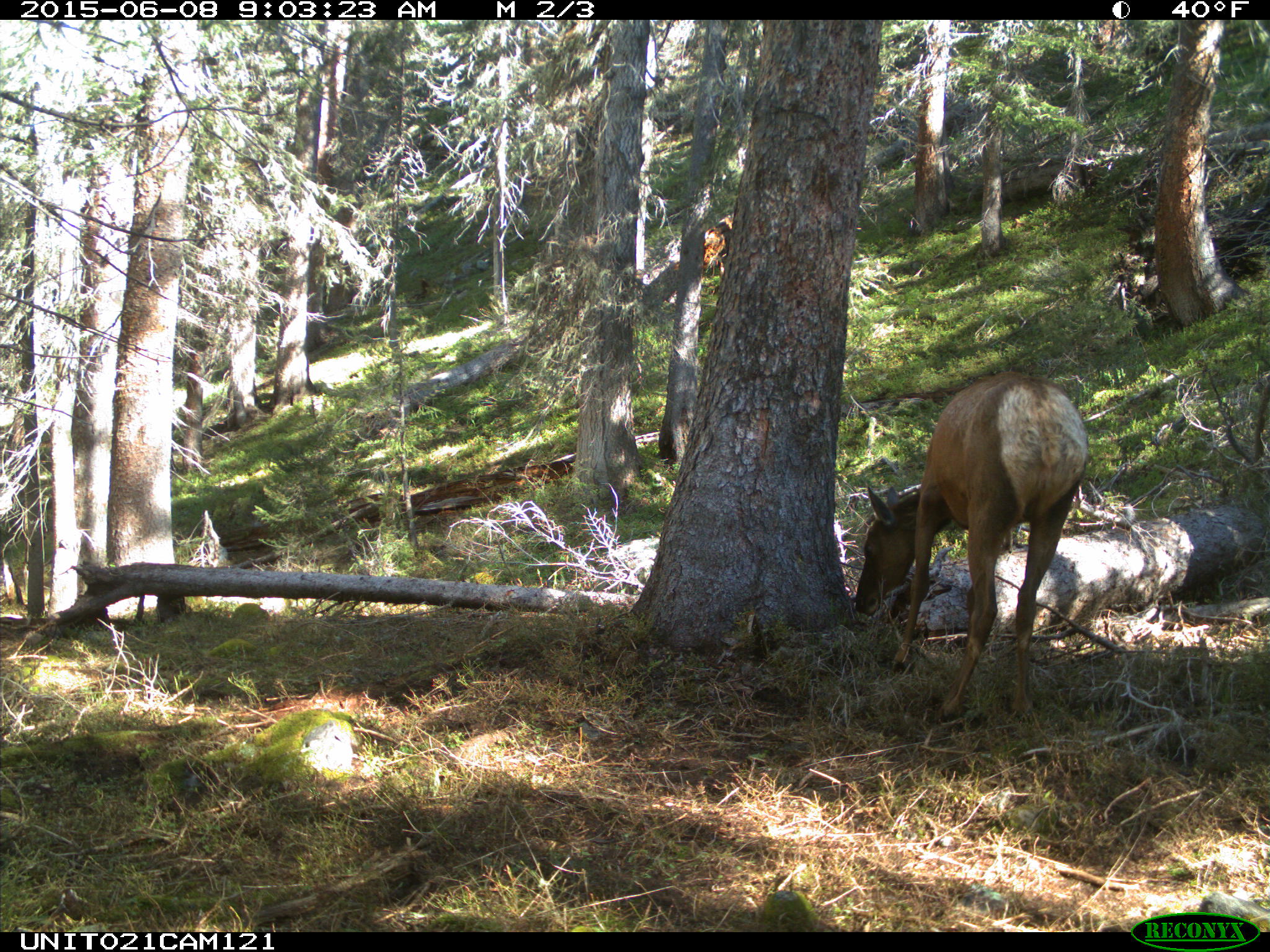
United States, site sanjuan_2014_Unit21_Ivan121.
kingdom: Animalia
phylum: Chordata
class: Mammalia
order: Artiodactyla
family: Cervidae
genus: Cervus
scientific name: Cervus elaphus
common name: red deer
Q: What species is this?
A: Cervus elaphus (red deer).